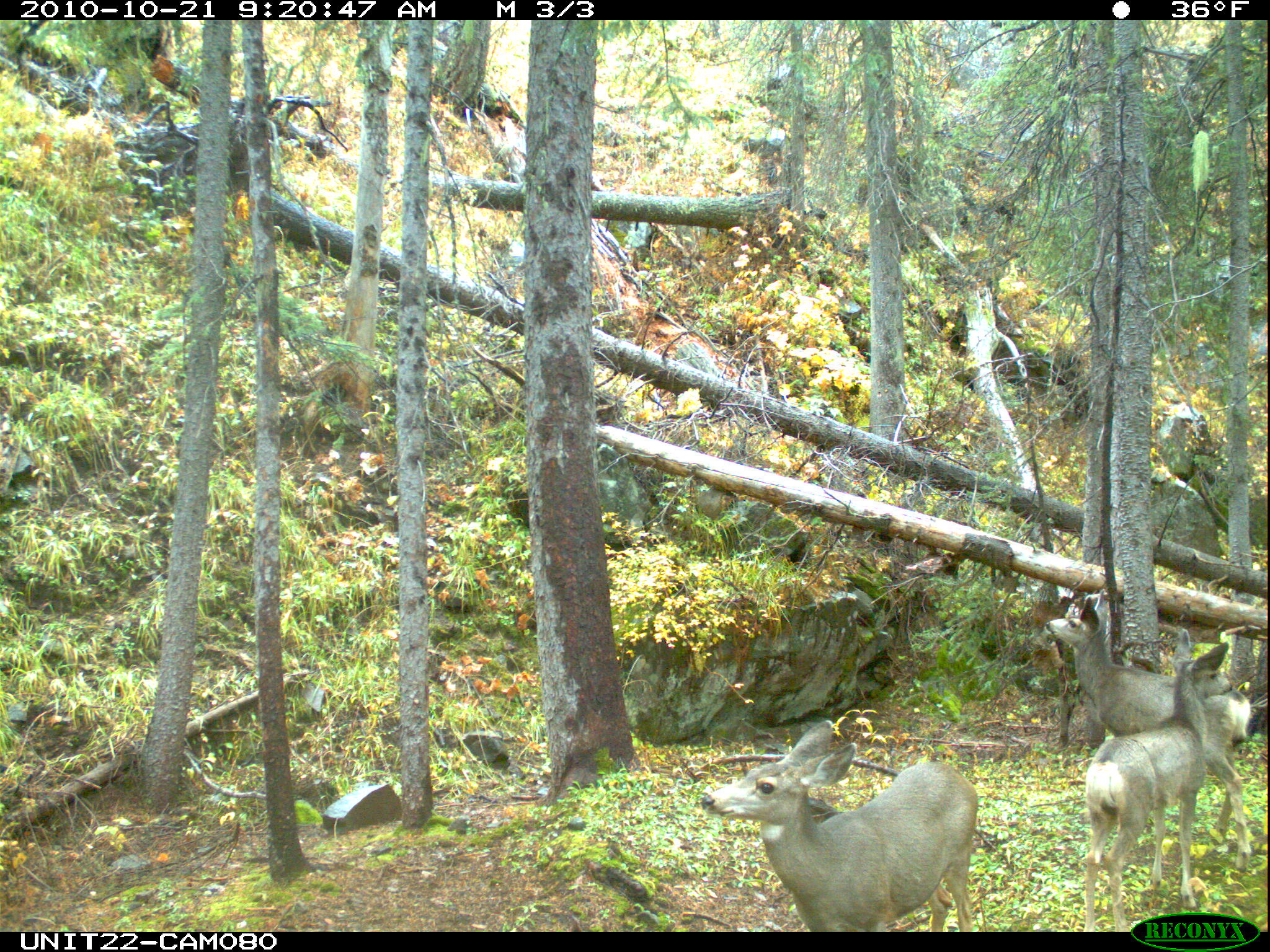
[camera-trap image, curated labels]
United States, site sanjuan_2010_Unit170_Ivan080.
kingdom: Animalia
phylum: Chordata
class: Mammalia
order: Artiodactyla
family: Cervidae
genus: Odocoileus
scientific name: Odocoileus hemionus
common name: mule deer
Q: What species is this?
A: Odocoileus hemionus (mule deer).